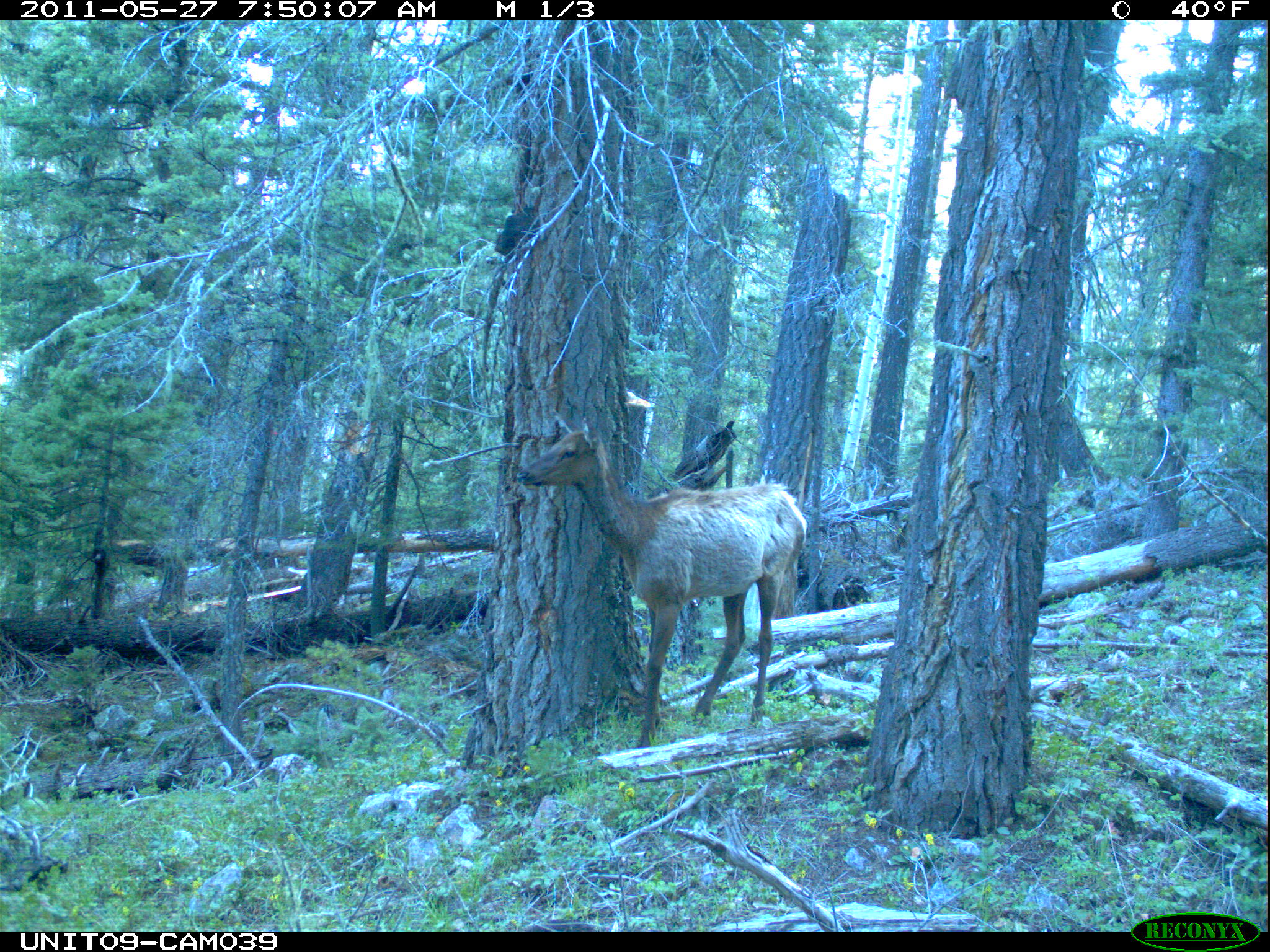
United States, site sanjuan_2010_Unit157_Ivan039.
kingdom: Animalia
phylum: Chordata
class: Mammalia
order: Artiodactyla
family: Cervidae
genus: Cervus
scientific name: Cervus elaphus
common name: red deer